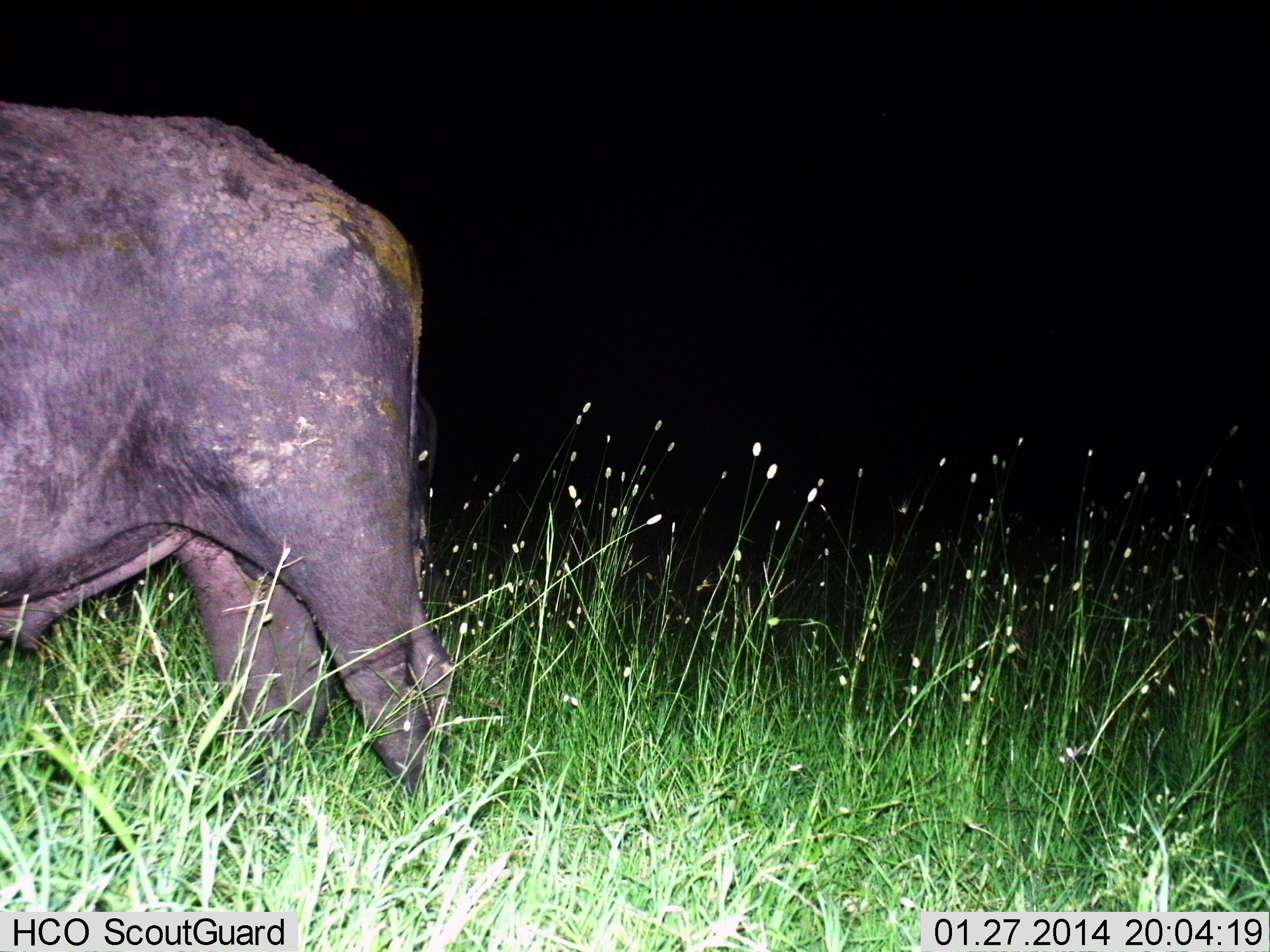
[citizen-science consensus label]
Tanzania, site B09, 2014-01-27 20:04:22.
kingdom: Animalia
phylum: Chordata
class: Mammalia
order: Artiodactyla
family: Bovidae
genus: Syncerus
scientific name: Syncerus caffer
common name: cape buffalo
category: buffalo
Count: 1.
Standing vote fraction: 73%.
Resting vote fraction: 0%.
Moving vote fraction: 27%.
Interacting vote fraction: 0%.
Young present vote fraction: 0%.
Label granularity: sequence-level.